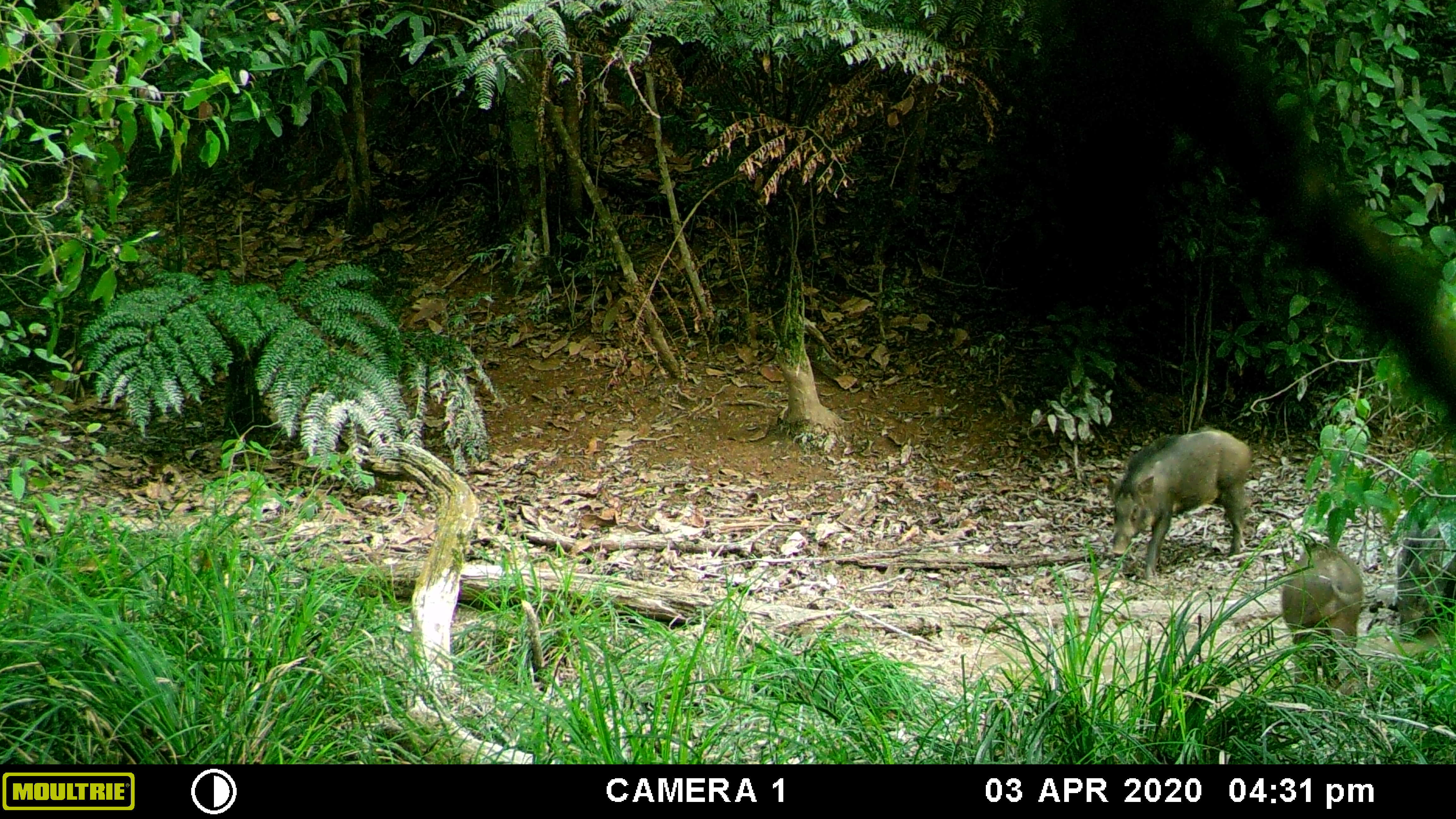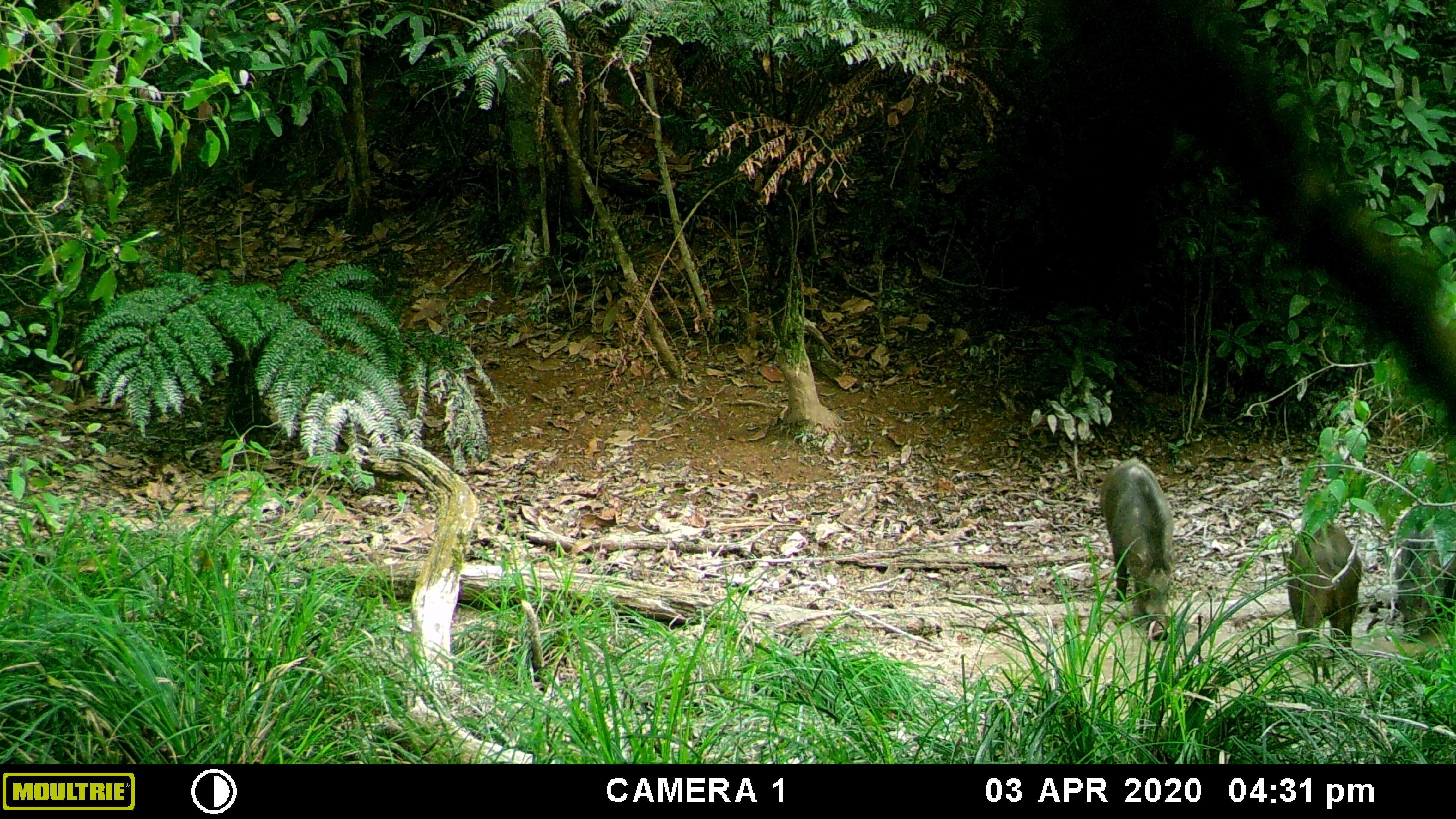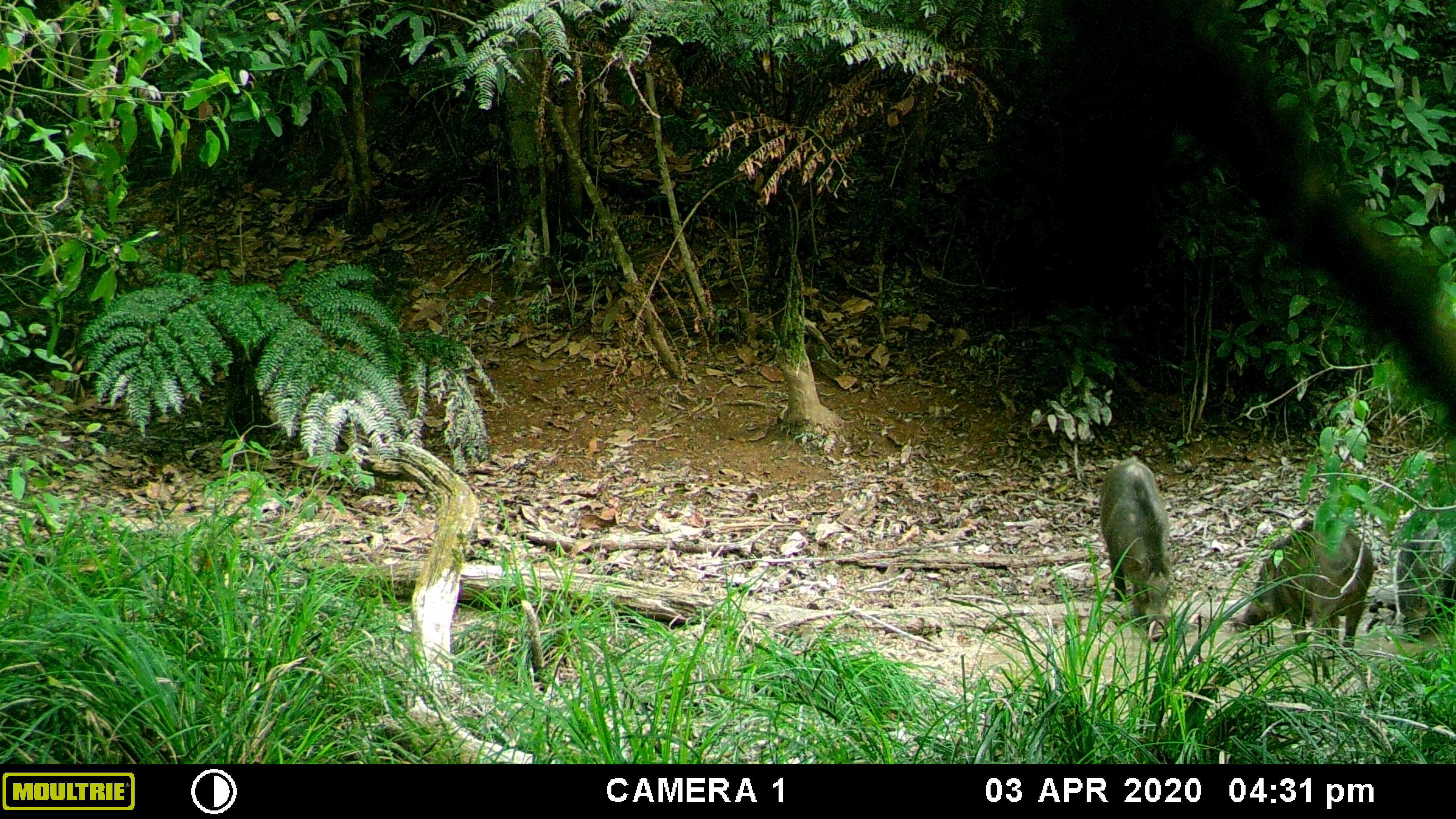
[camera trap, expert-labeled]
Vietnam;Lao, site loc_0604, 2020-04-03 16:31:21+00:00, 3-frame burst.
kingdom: Animalia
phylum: Chordata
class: Mammalia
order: Artiodactyla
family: Suidae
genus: Sus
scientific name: Sus scrofa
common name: eurasian wild pig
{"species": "eurasian wild pig (Sus scrofa)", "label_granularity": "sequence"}